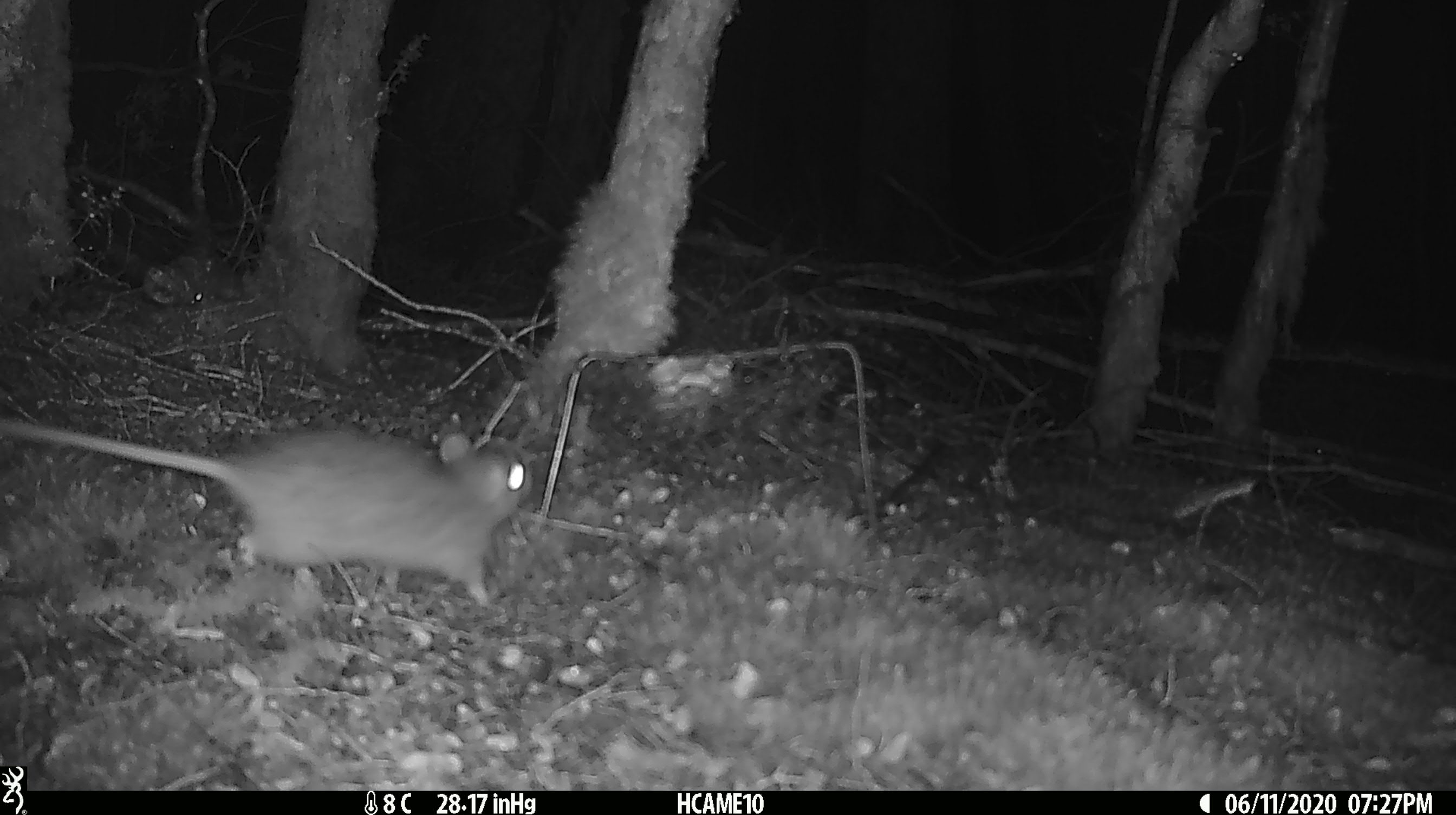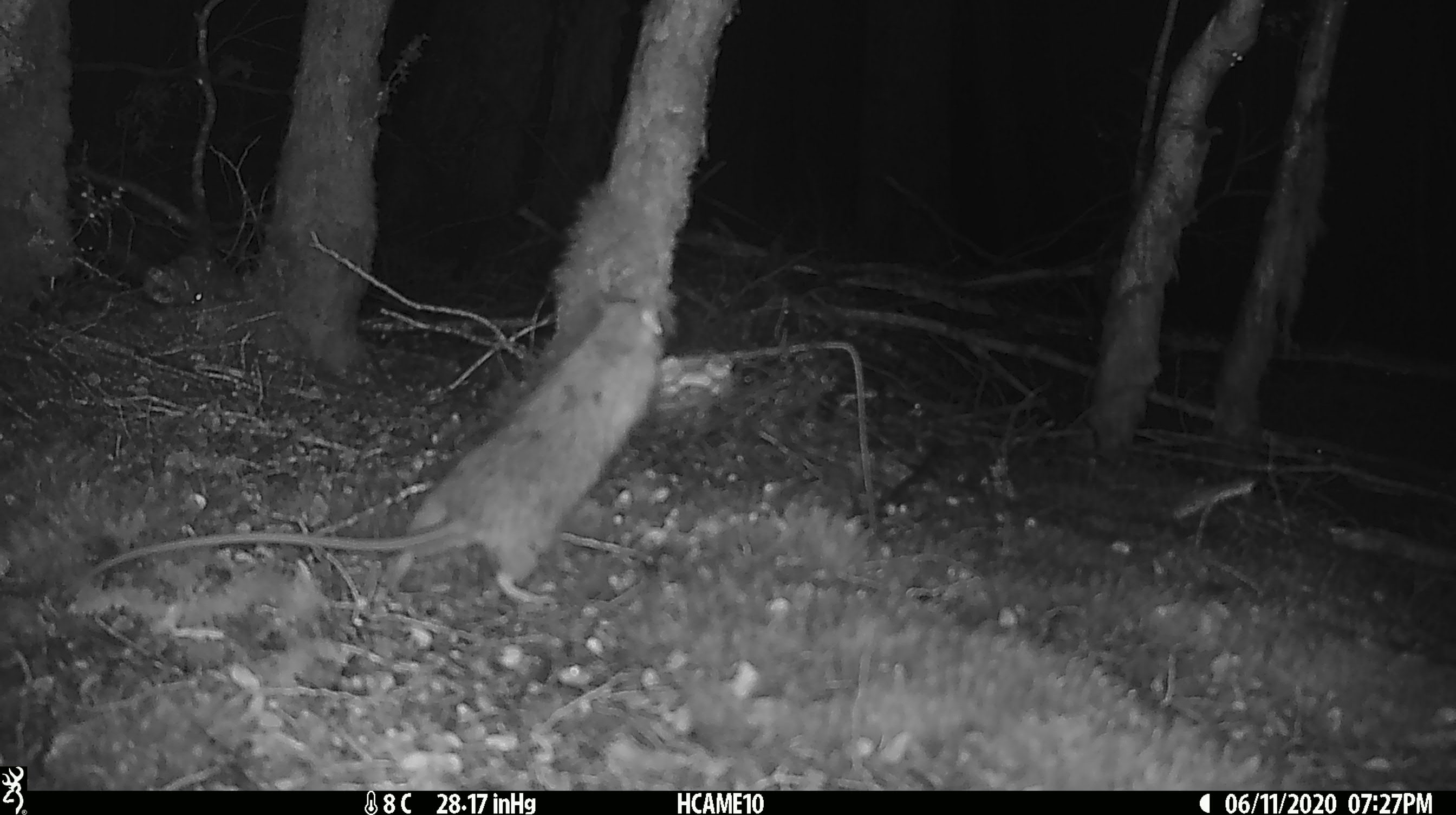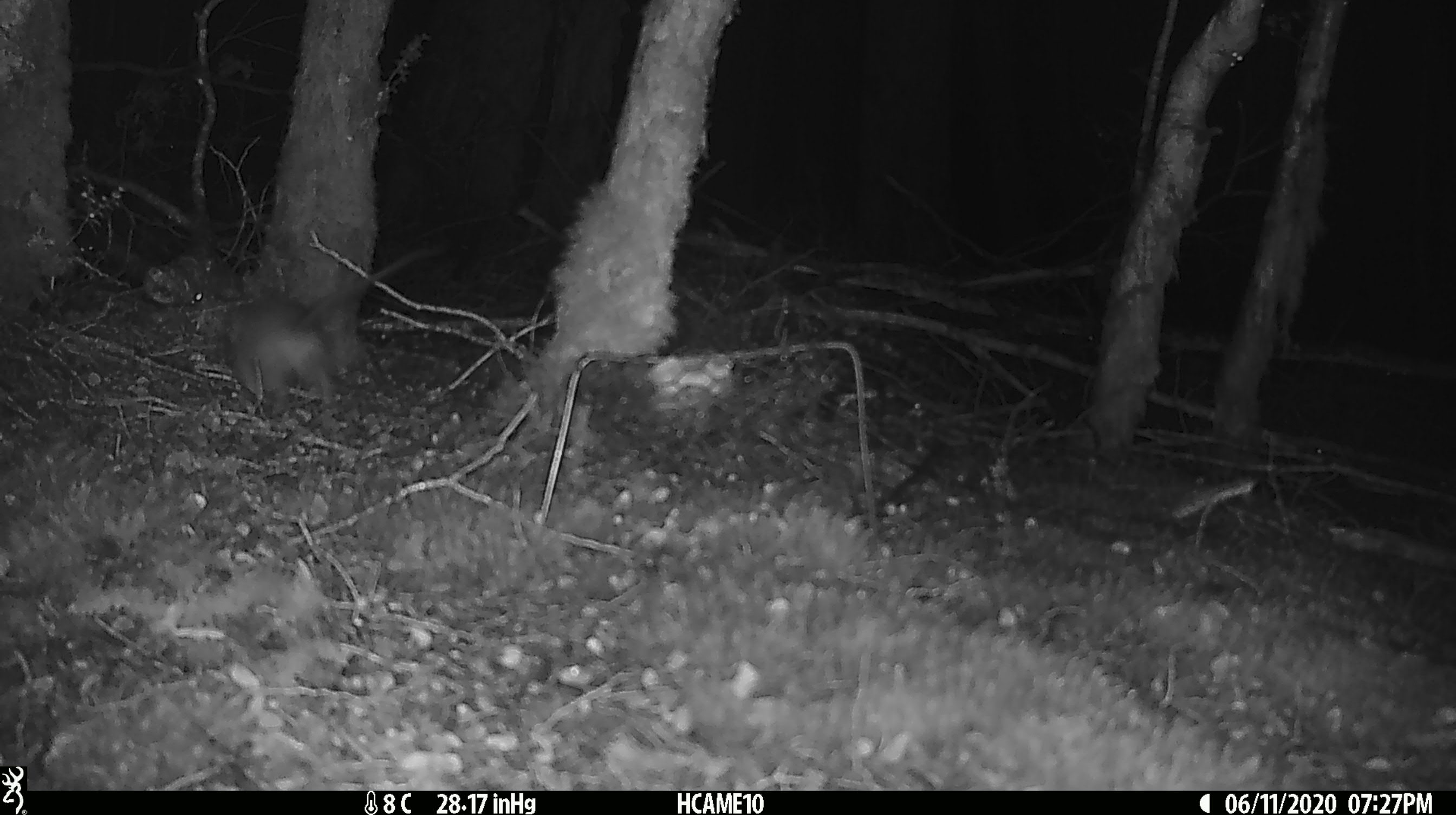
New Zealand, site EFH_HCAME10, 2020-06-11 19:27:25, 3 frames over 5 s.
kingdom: Animalia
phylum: Chordata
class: Mammalia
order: Rodentia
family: Muridae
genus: Rattus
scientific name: Rattus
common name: rat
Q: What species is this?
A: Rat (Rattus).